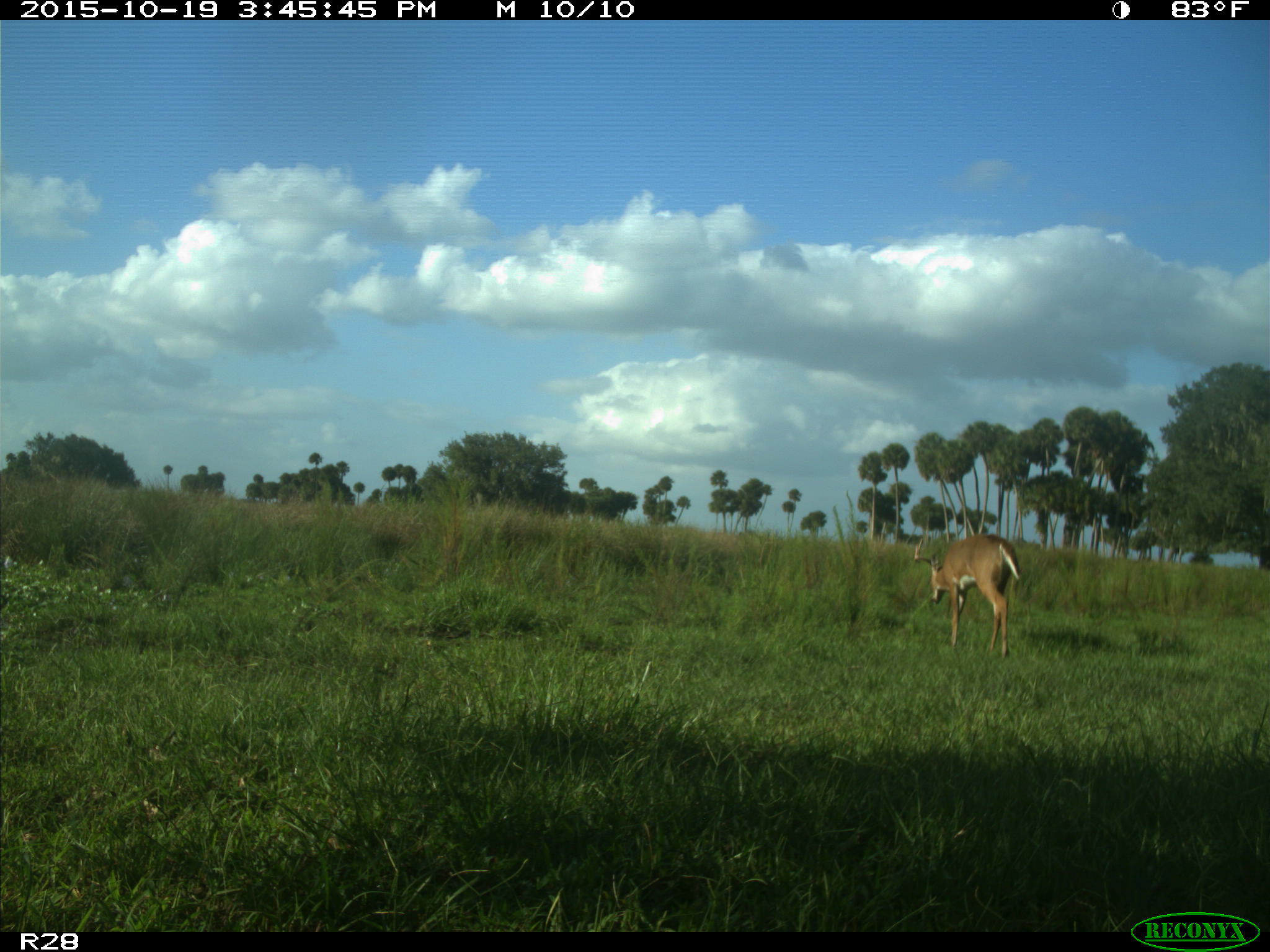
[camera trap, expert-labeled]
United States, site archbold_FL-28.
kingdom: Animalia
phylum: Chordata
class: Mammalia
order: Artiodactyla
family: Cervidae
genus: Odocoileus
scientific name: Odocoileus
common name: deer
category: unidentified deer